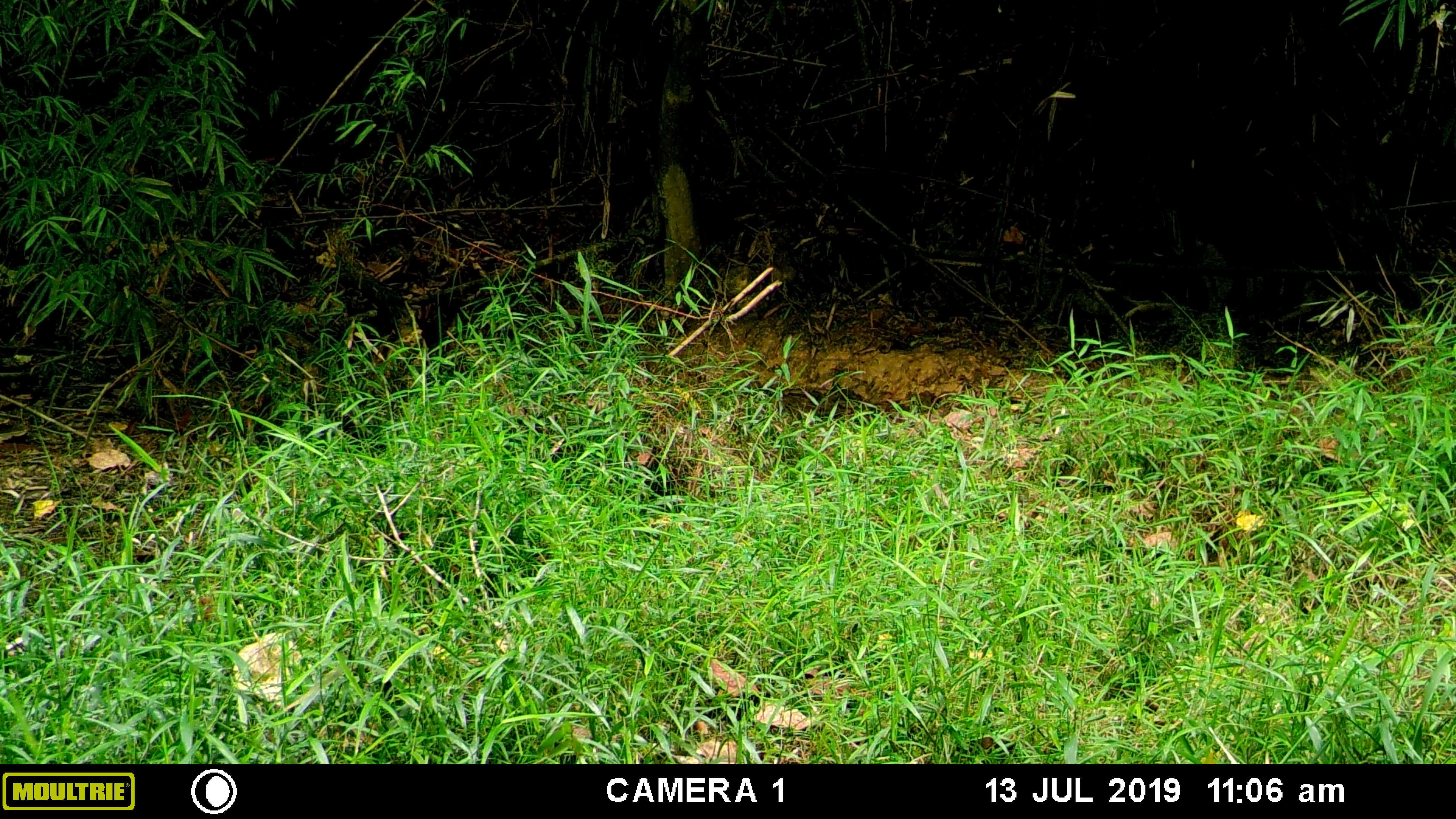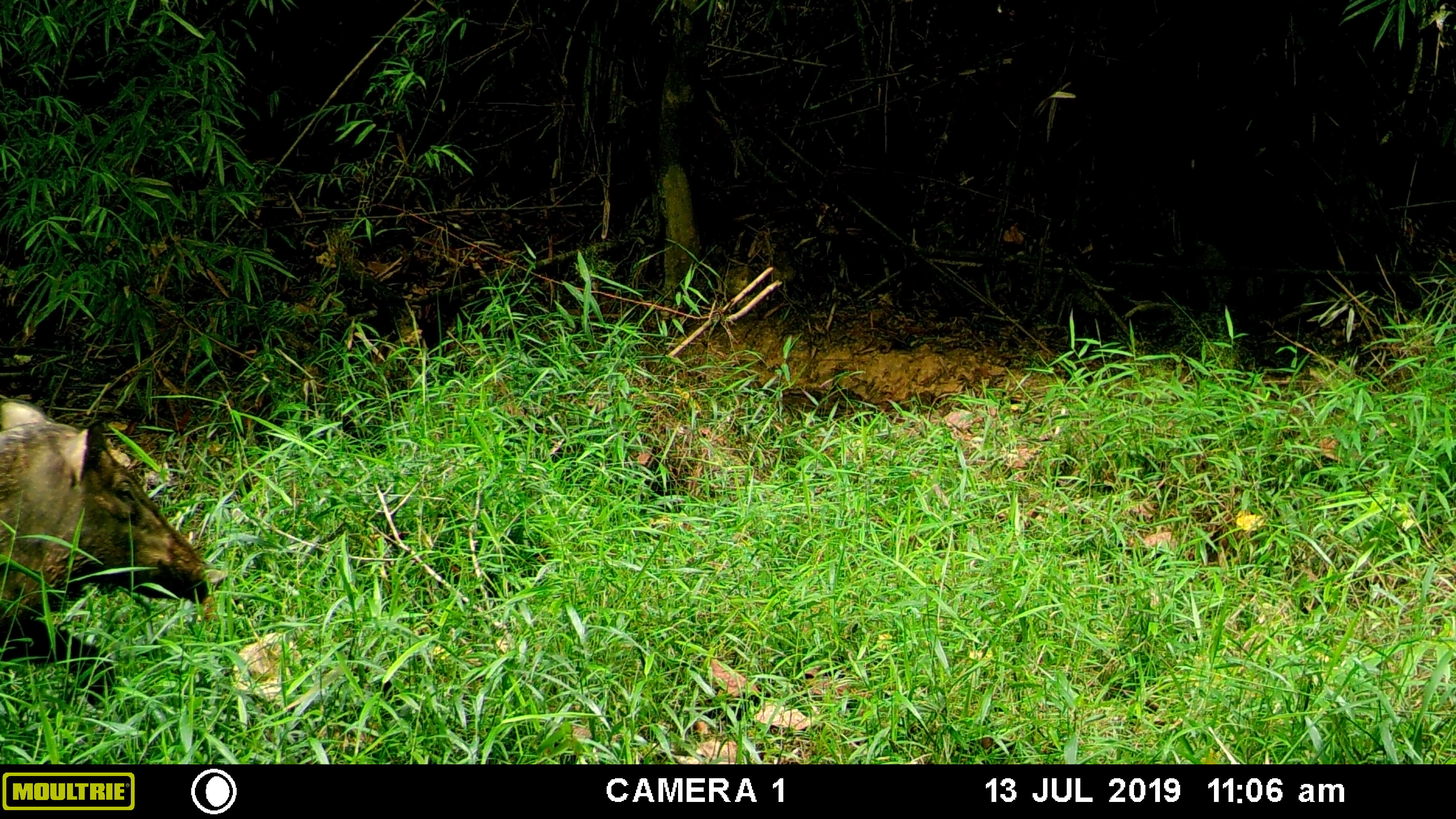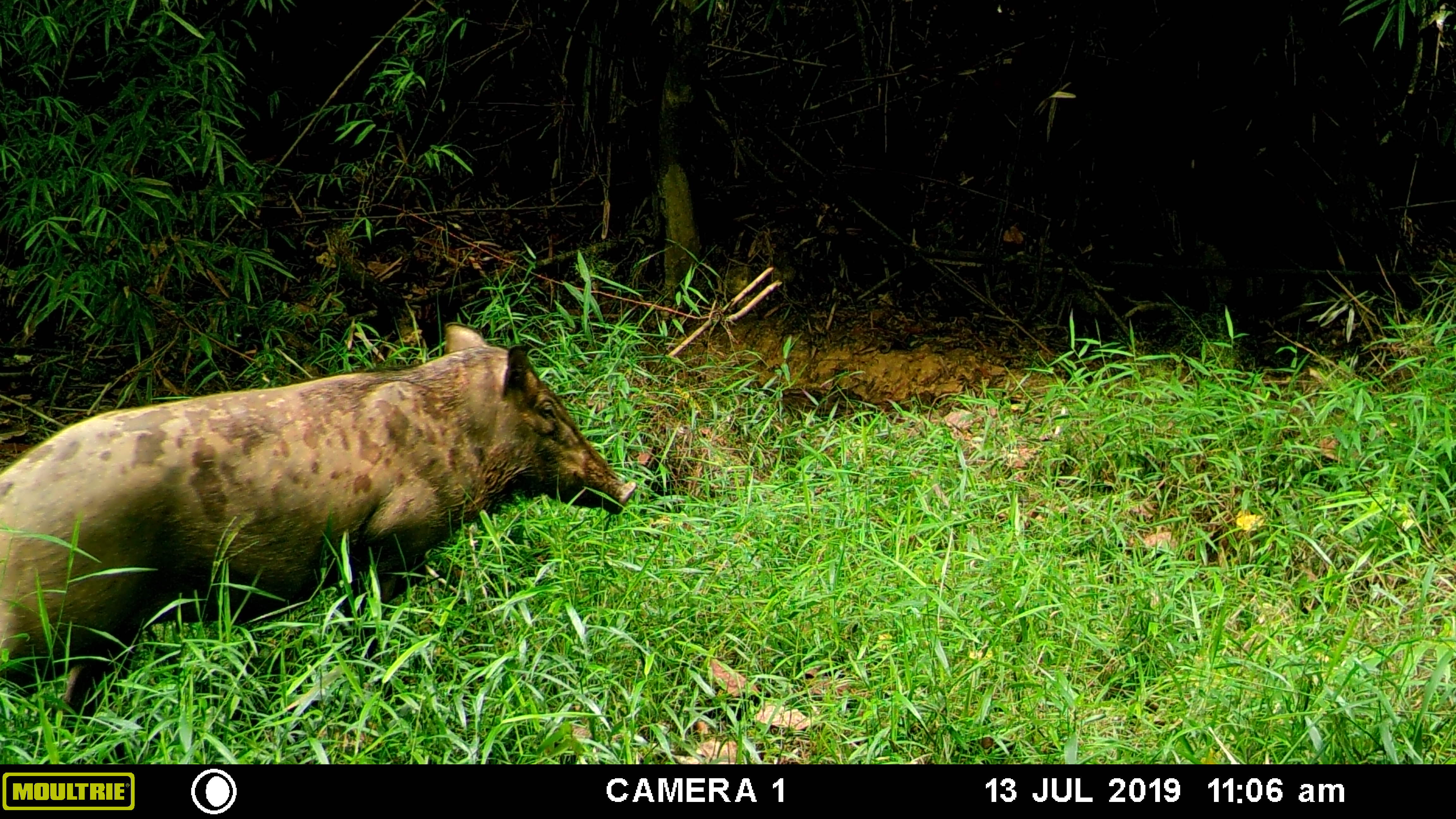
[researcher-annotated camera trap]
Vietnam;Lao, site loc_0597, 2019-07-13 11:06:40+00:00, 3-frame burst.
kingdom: Animalia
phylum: Chordata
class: Mammalia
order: Artiodactyla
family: Suidae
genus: Sus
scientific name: Sus scrofa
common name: eurasian wild pig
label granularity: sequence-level